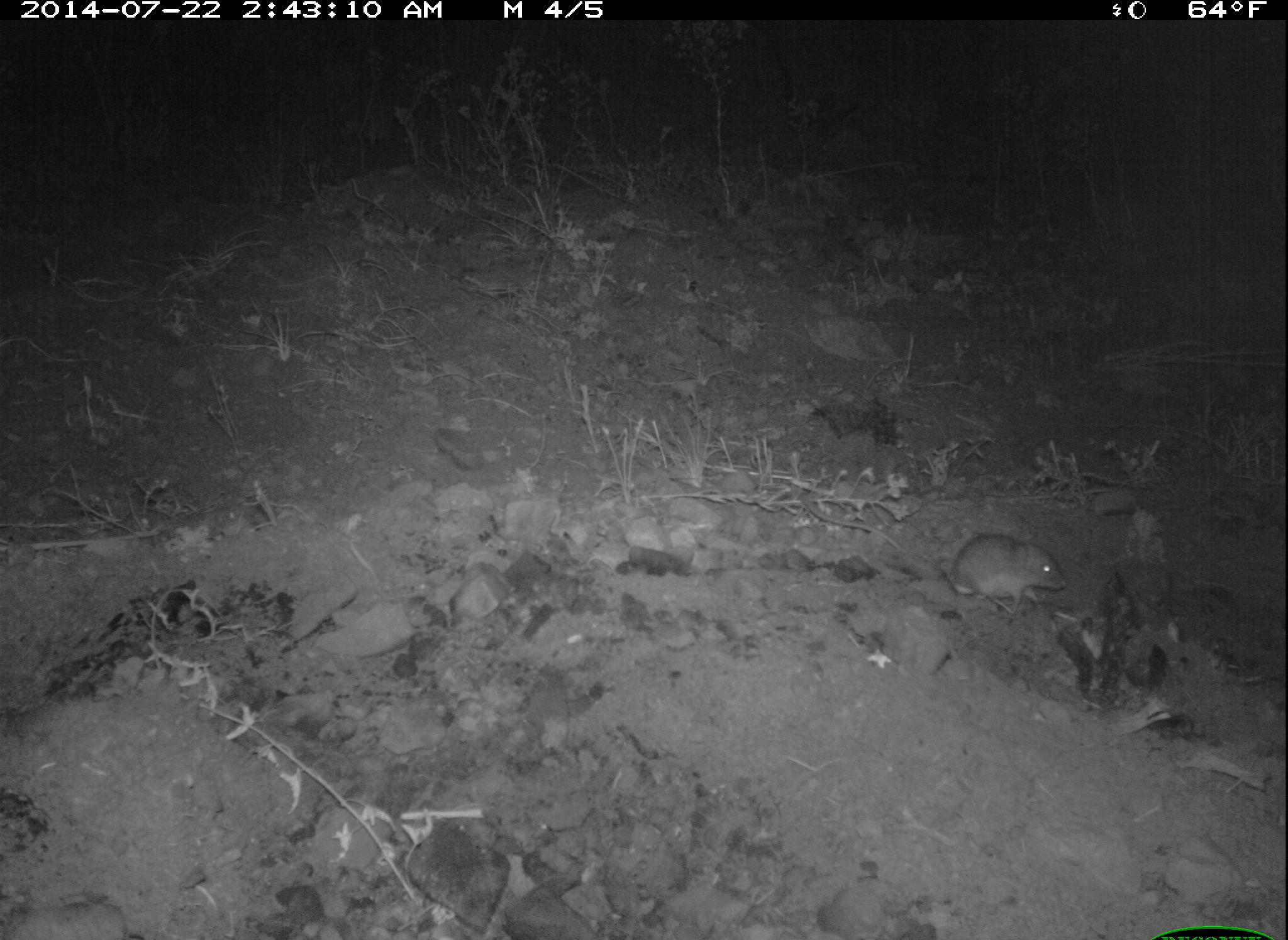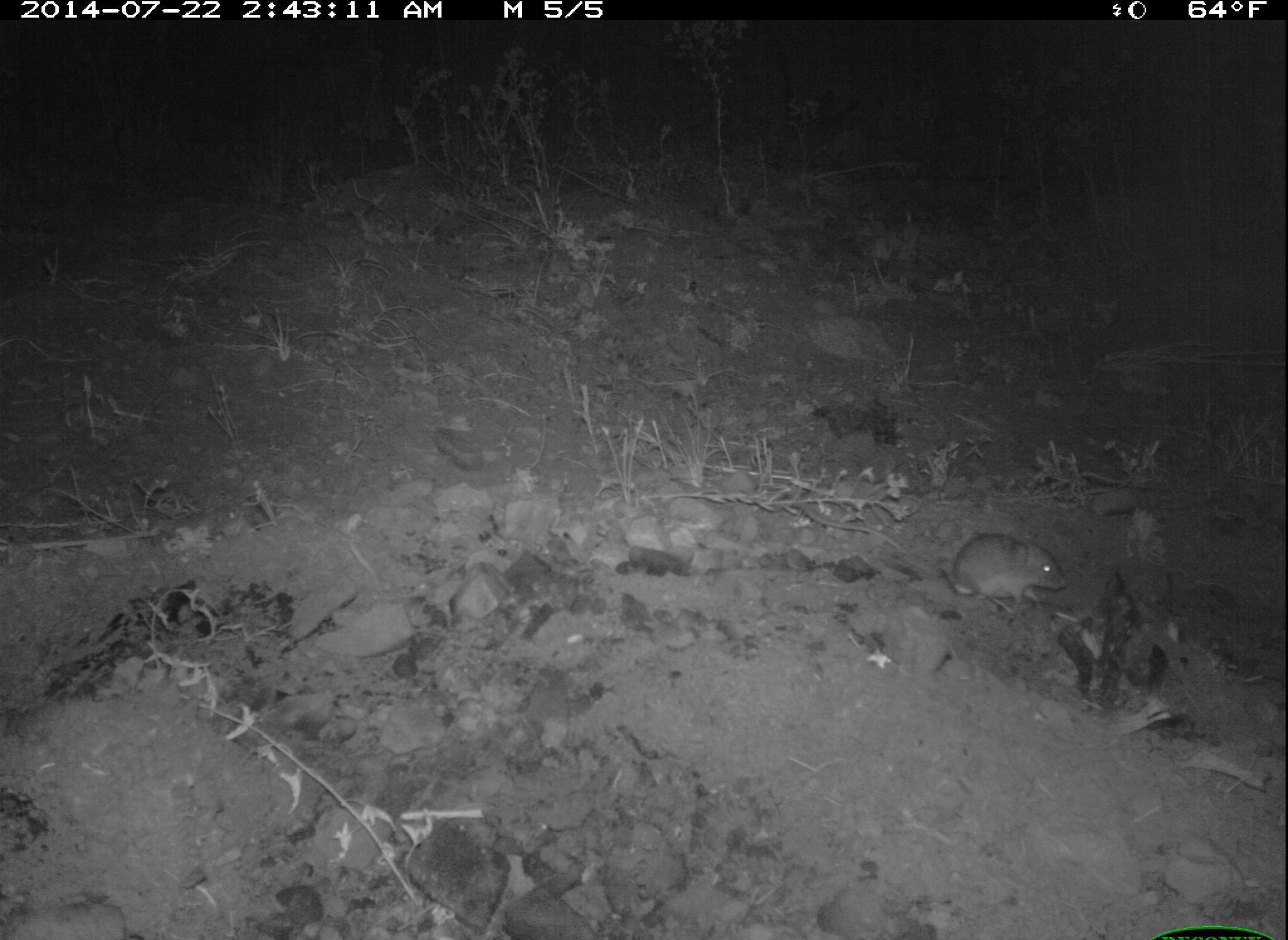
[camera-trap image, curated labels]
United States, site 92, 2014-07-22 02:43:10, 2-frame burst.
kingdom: Animalia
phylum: Chordata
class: Mammalia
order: Rodentia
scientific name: Rodentia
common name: rodent